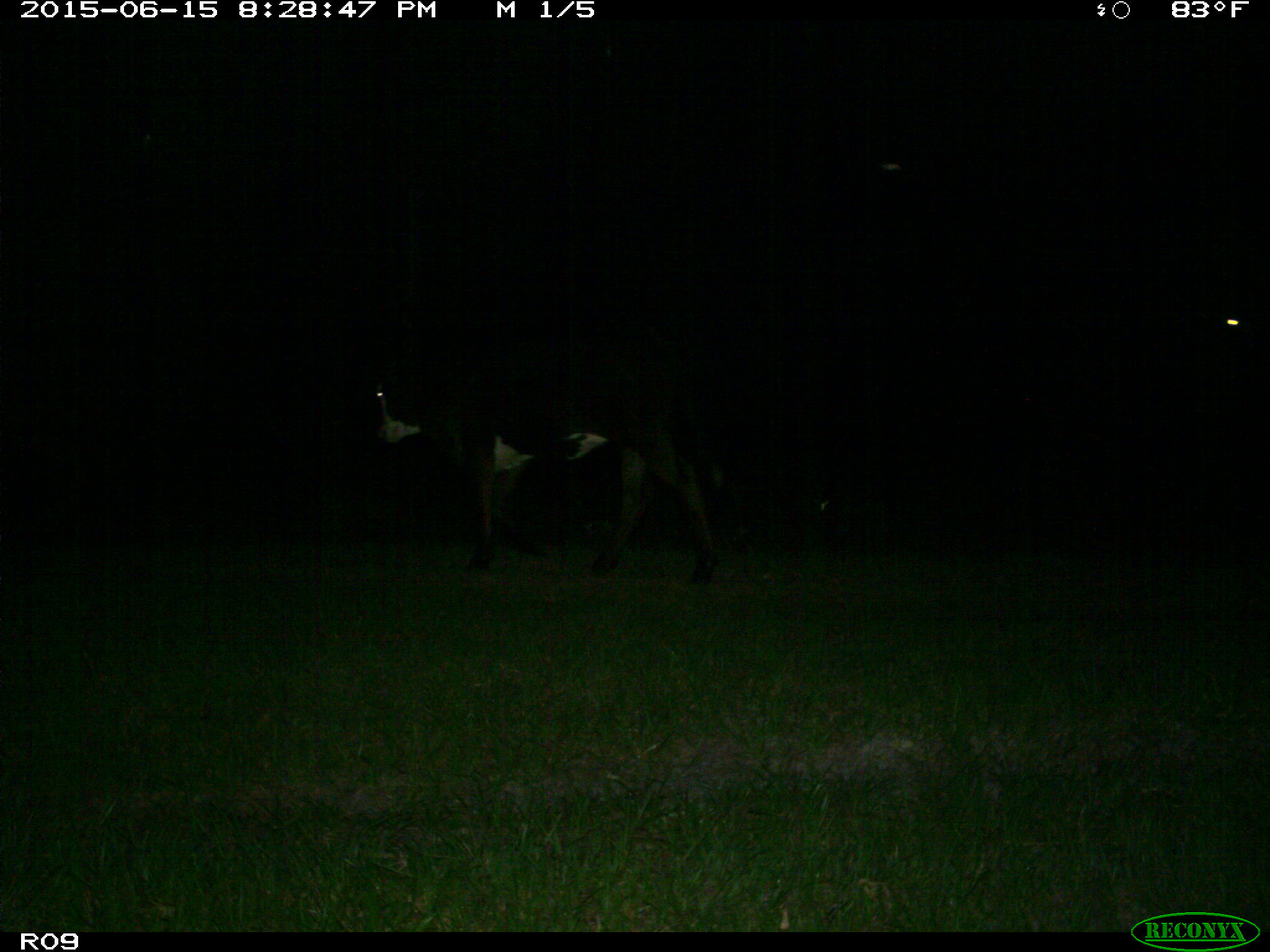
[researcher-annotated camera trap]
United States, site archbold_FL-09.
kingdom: Animalia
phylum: Chordata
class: Mammalia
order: Artiodactyla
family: Bovidae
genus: Bos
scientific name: Bos taurus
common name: domestic cow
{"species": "Bos taurus (domestic cow)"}